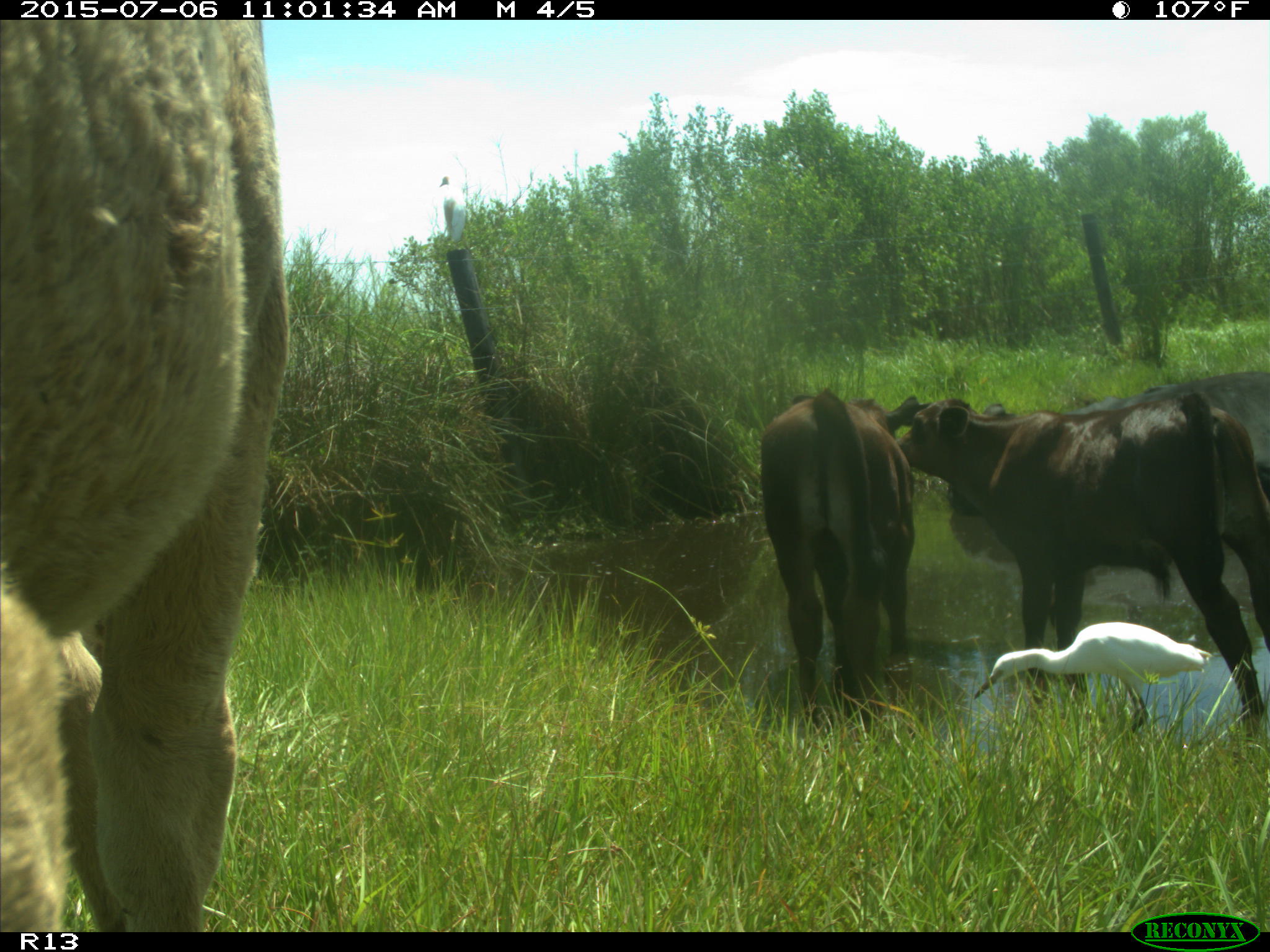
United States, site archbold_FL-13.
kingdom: Animalia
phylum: Chordata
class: Mammalia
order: Artiodactyla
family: Bovidae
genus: Bos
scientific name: Bos taurus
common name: domestic cow